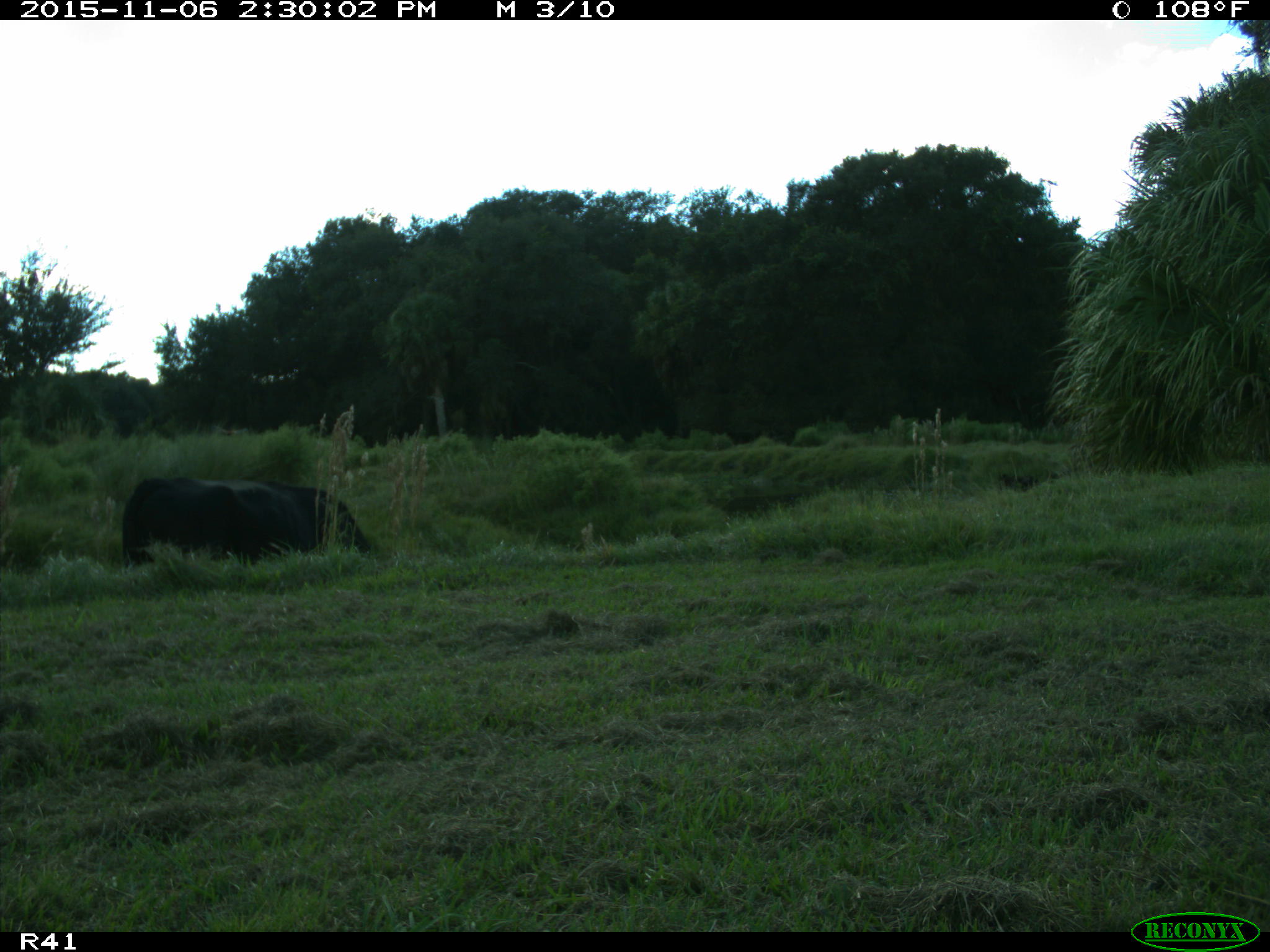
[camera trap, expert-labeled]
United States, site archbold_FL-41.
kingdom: Animalia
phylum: Chordata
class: Mammalia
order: Artiodactyla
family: Bovidae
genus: Bos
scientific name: Bos taurus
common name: domestic cow